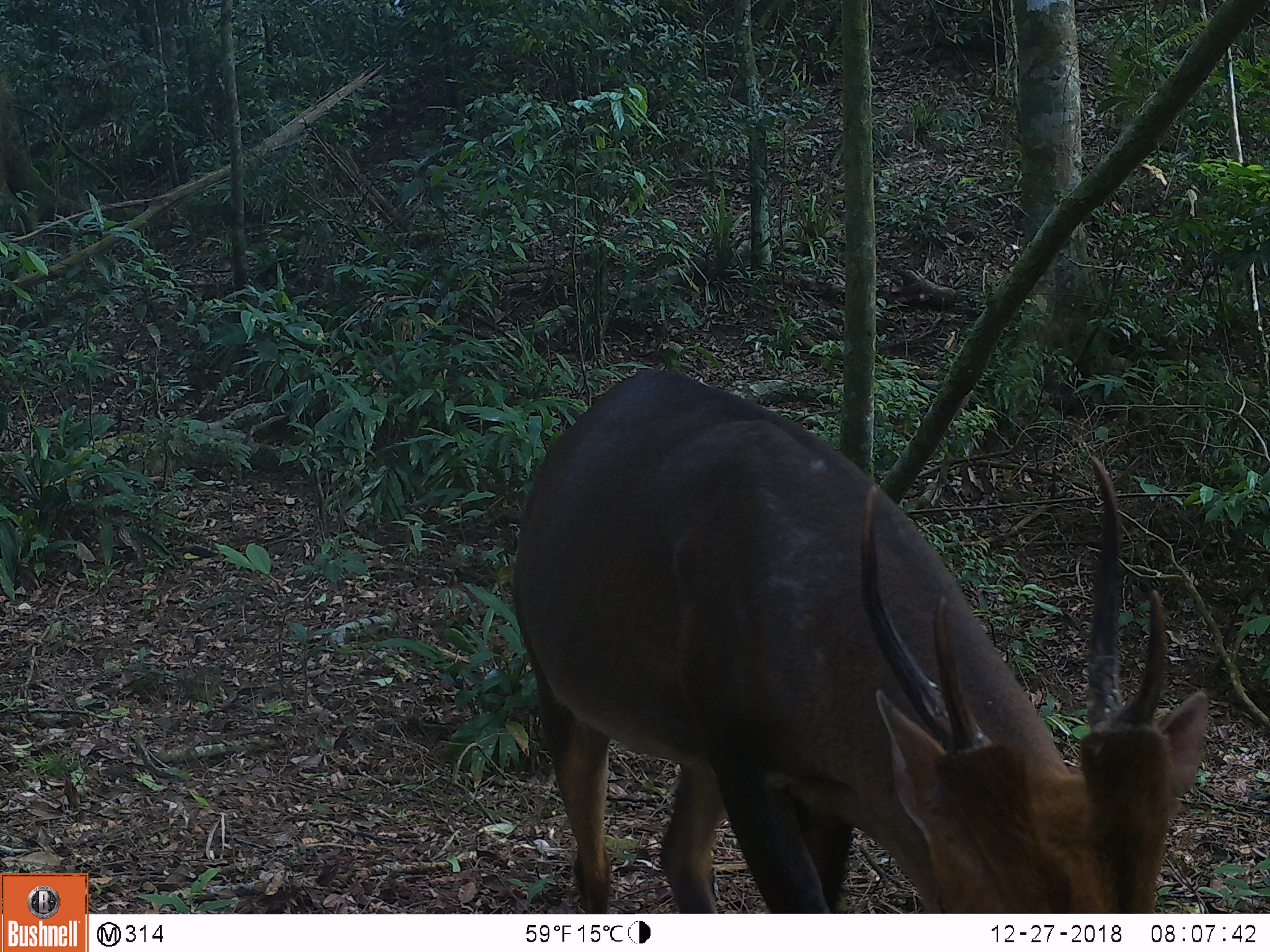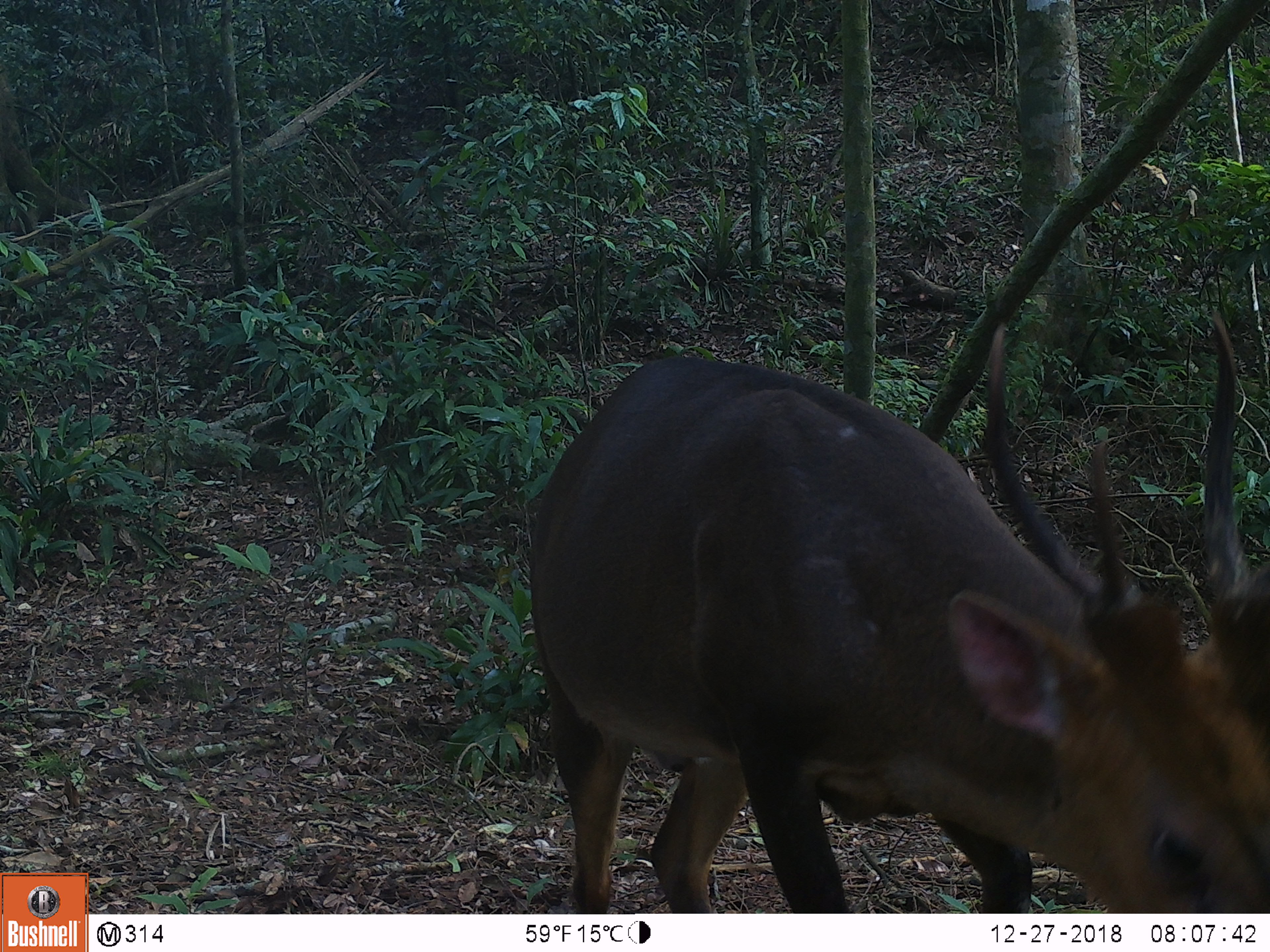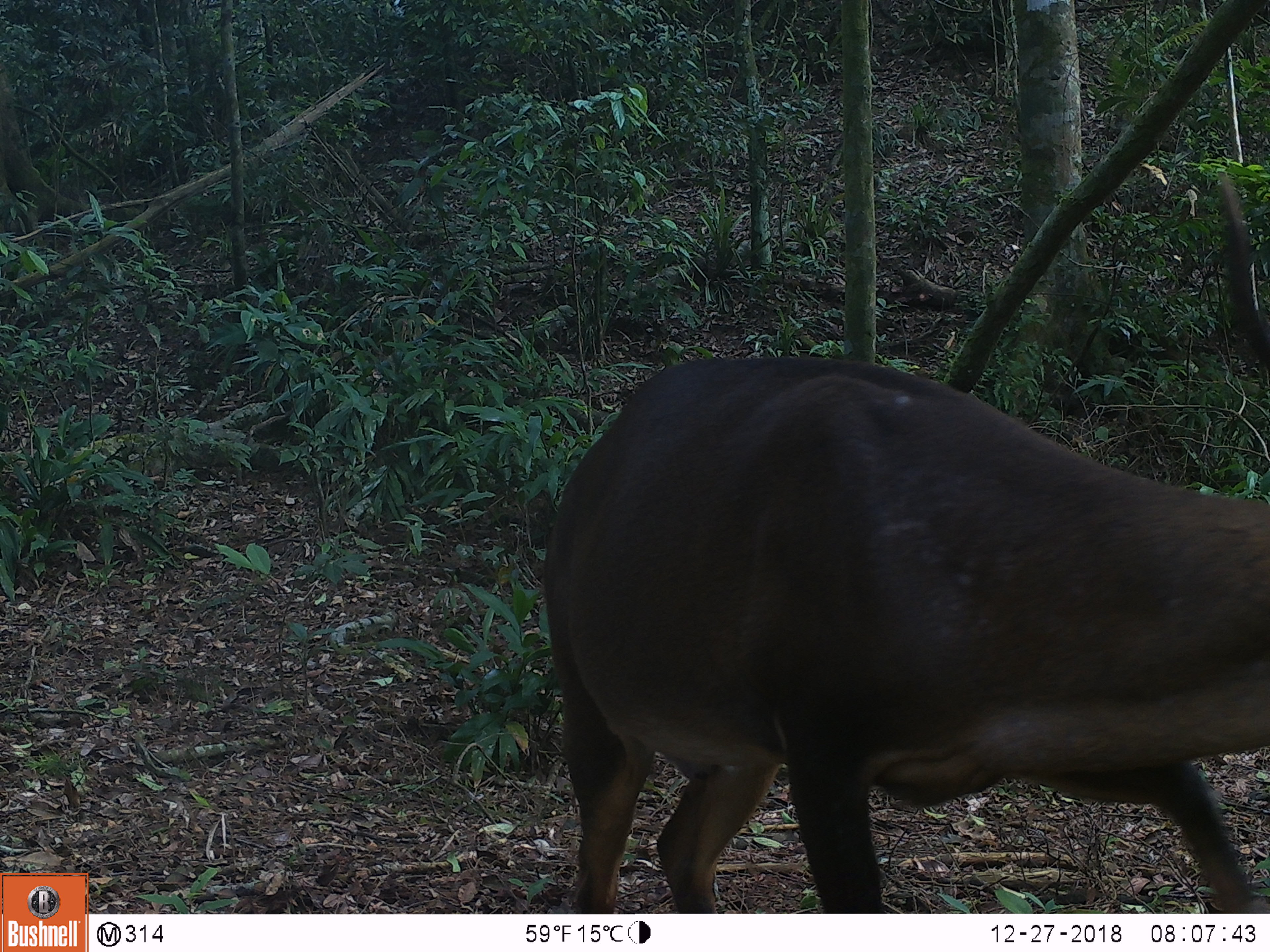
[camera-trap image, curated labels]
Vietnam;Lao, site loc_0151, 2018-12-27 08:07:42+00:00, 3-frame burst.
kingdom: Animalia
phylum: Chordata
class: Mammalia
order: Artiodactyla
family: Cervidae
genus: Muntiacus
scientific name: Muntiacus vuquangensis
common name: large-antlered muntjac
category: large antlered muntjac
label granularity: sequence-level